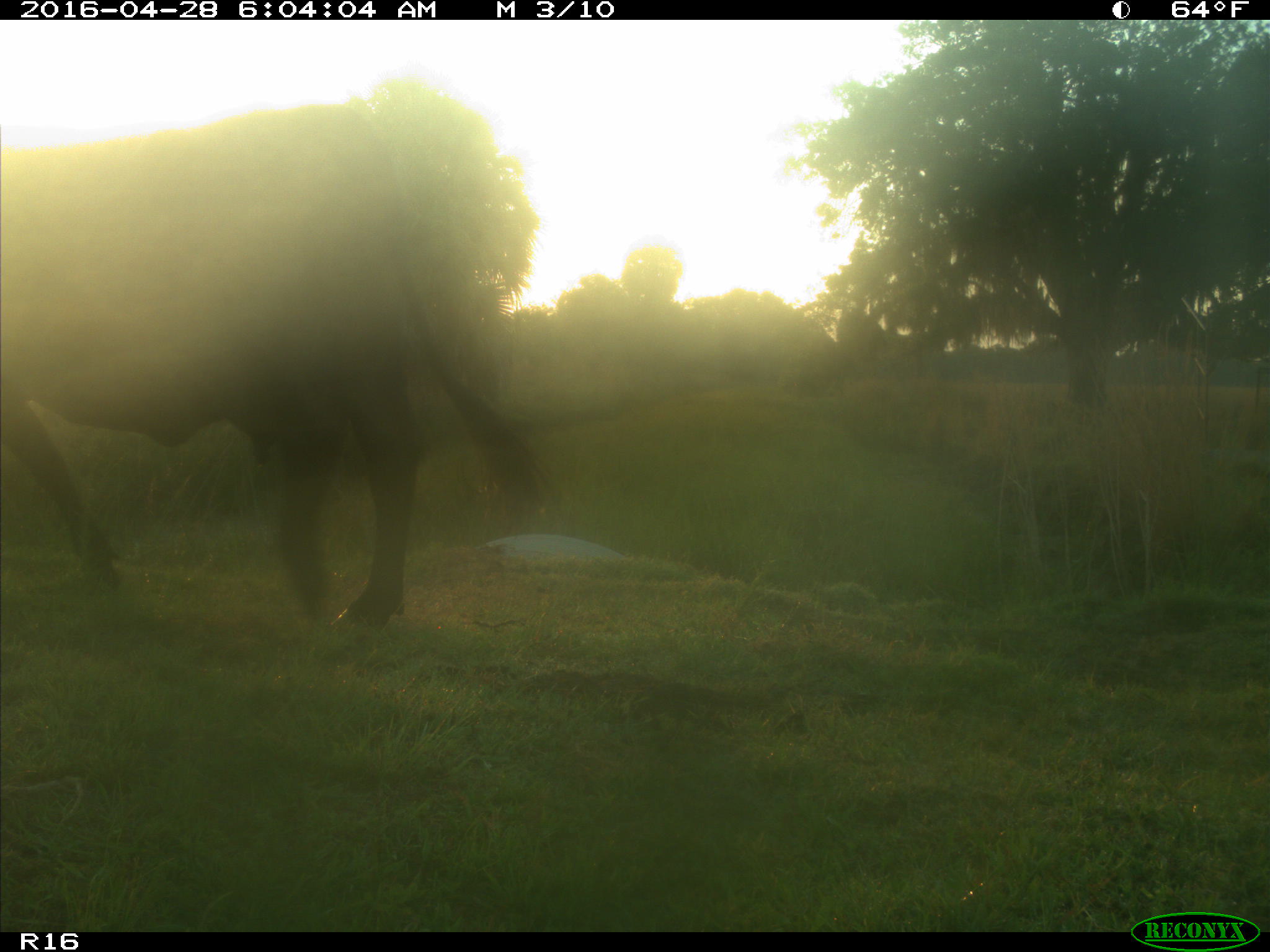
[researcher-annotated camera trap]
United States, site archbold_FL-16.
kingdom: Animalia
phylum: Chordata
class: Mammalia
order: Artiodactyla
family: Bovidae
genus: Bos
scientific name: Bos taurus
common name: domestic cow